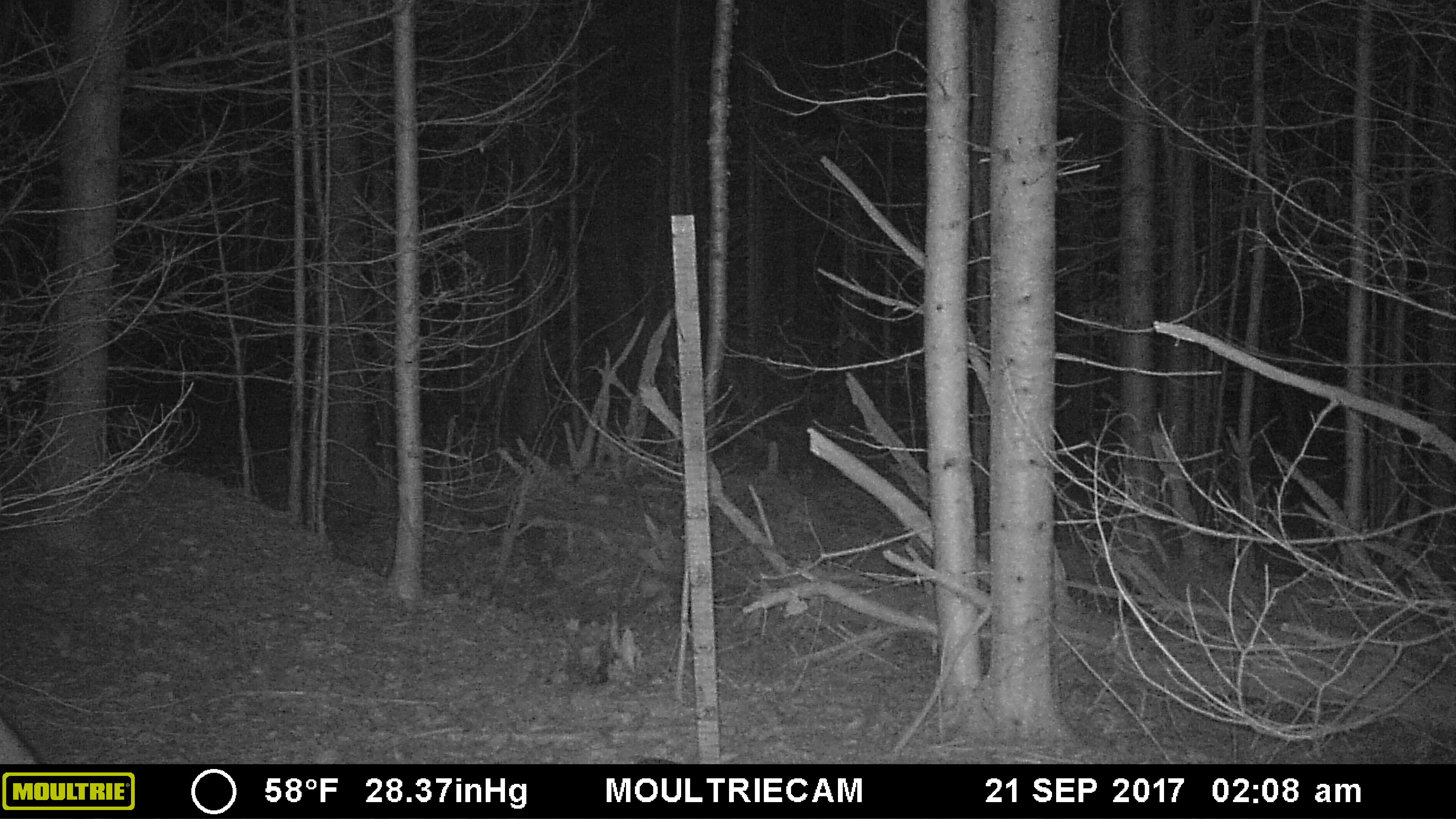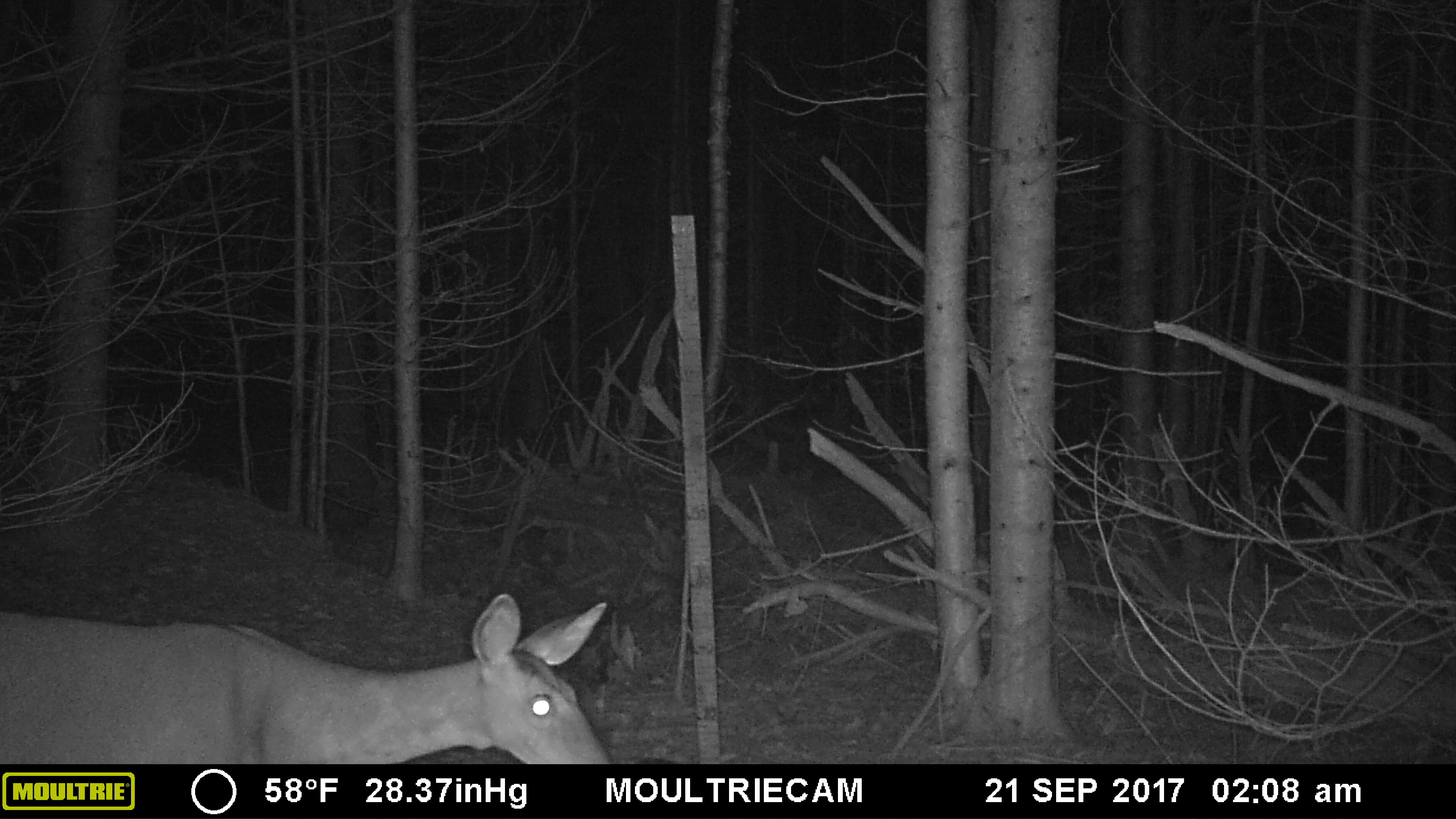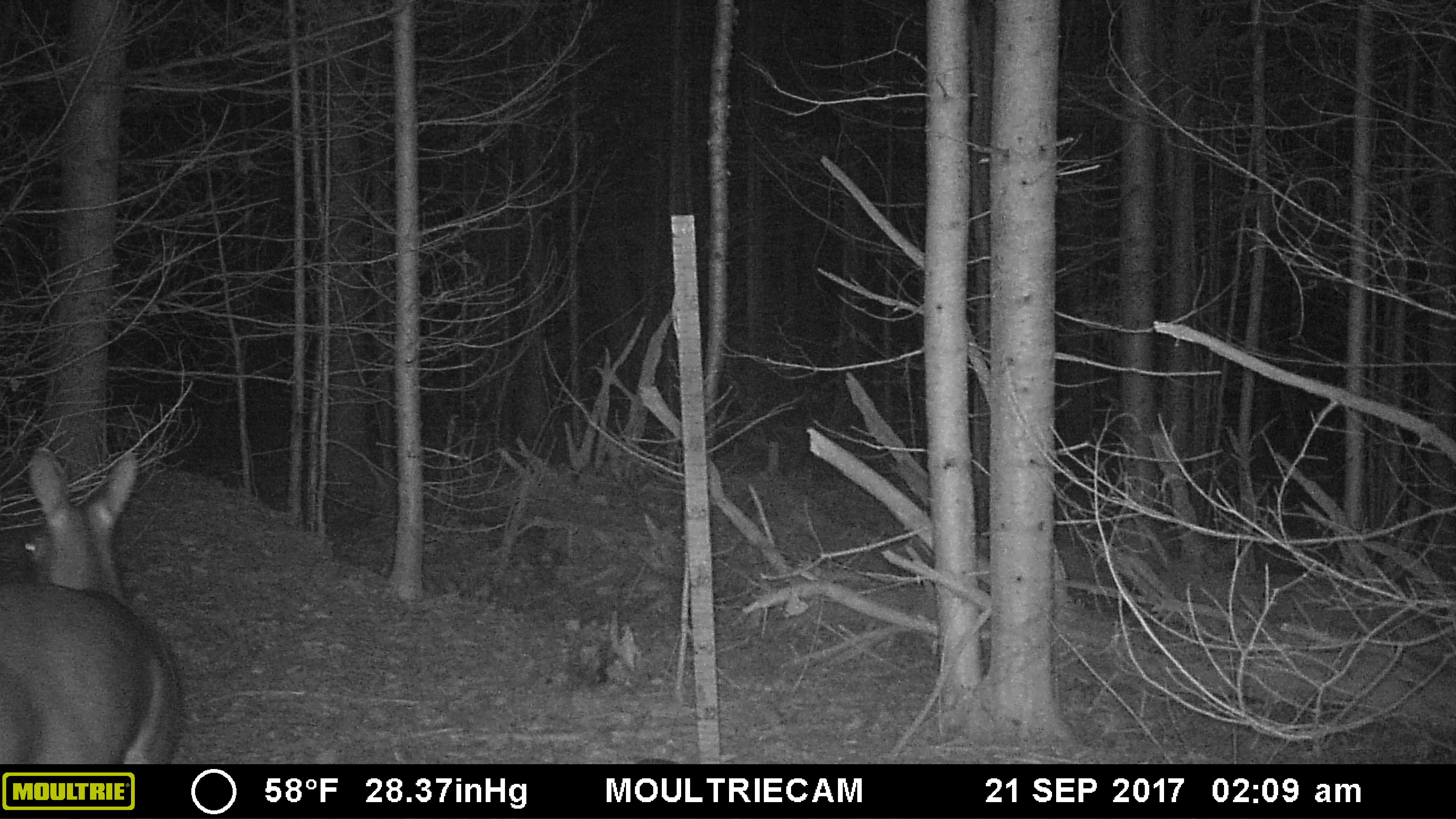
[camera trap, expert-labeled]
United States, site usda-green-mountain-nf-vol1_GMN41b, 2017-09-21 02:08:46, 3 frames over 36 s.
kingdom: Animalia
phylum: Chordata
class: Mammalia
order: Artiodactyla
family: Cervidae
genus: Odocoileus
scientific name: Odocoileus virginianus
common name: white-tailed deer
White-tailed deer (Odocoileus virginianus).